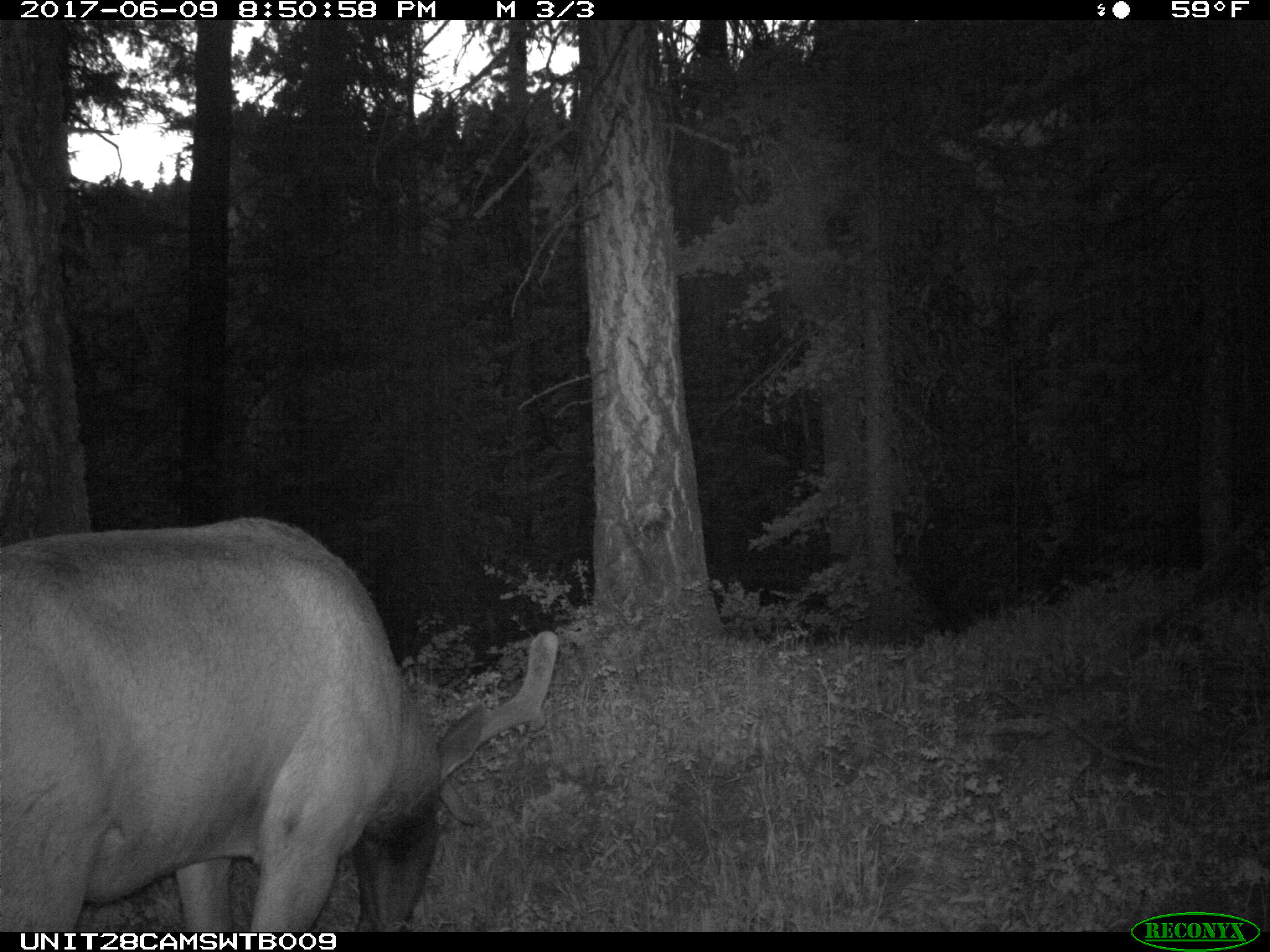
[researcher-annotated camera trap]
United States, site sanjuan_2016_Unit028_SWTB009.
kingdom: Animalia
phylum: Chordata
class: Mammalia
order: Artiodactyla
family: Cervidae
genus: Cervus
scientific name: Cervus elaphus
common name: red deer